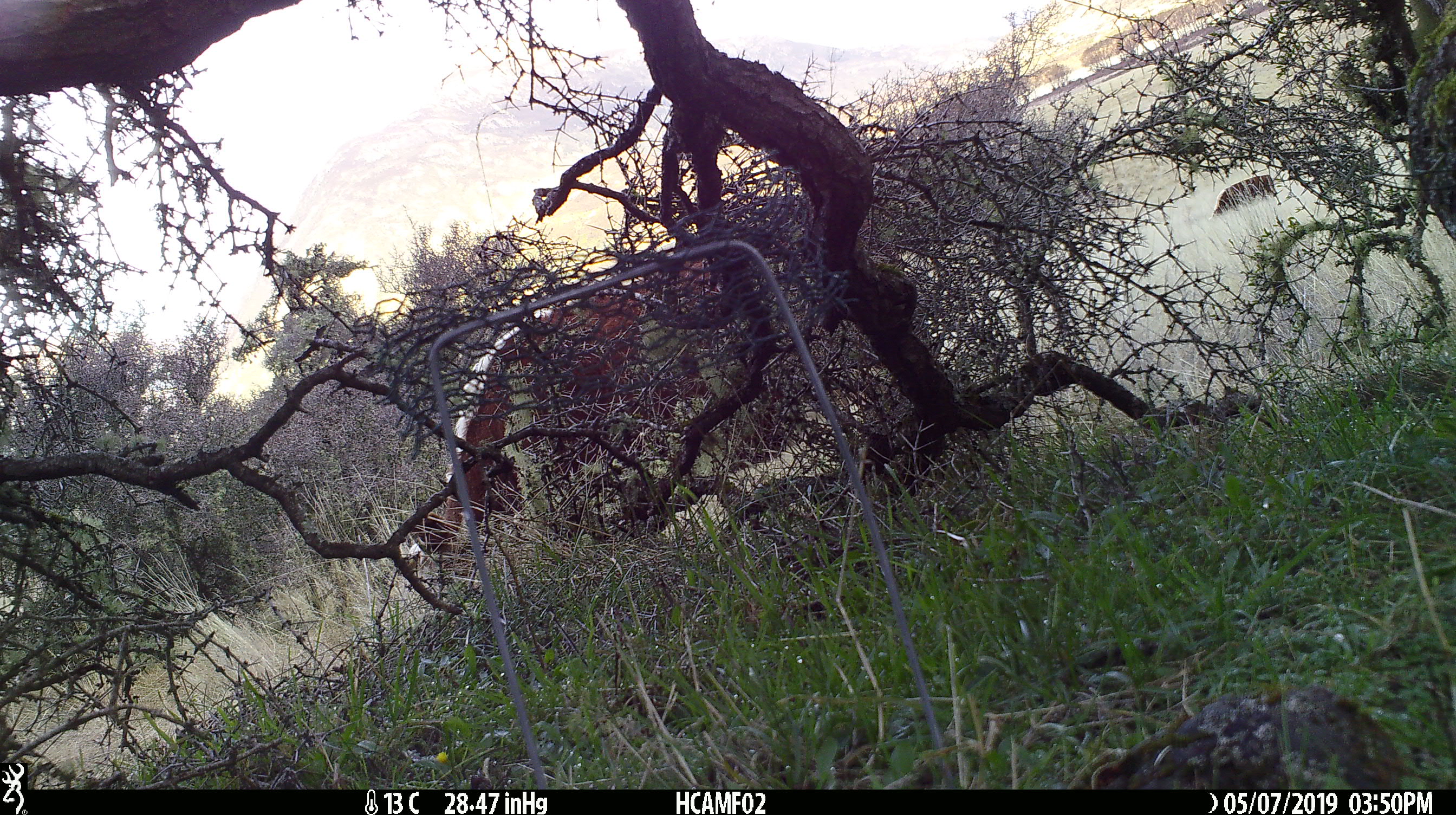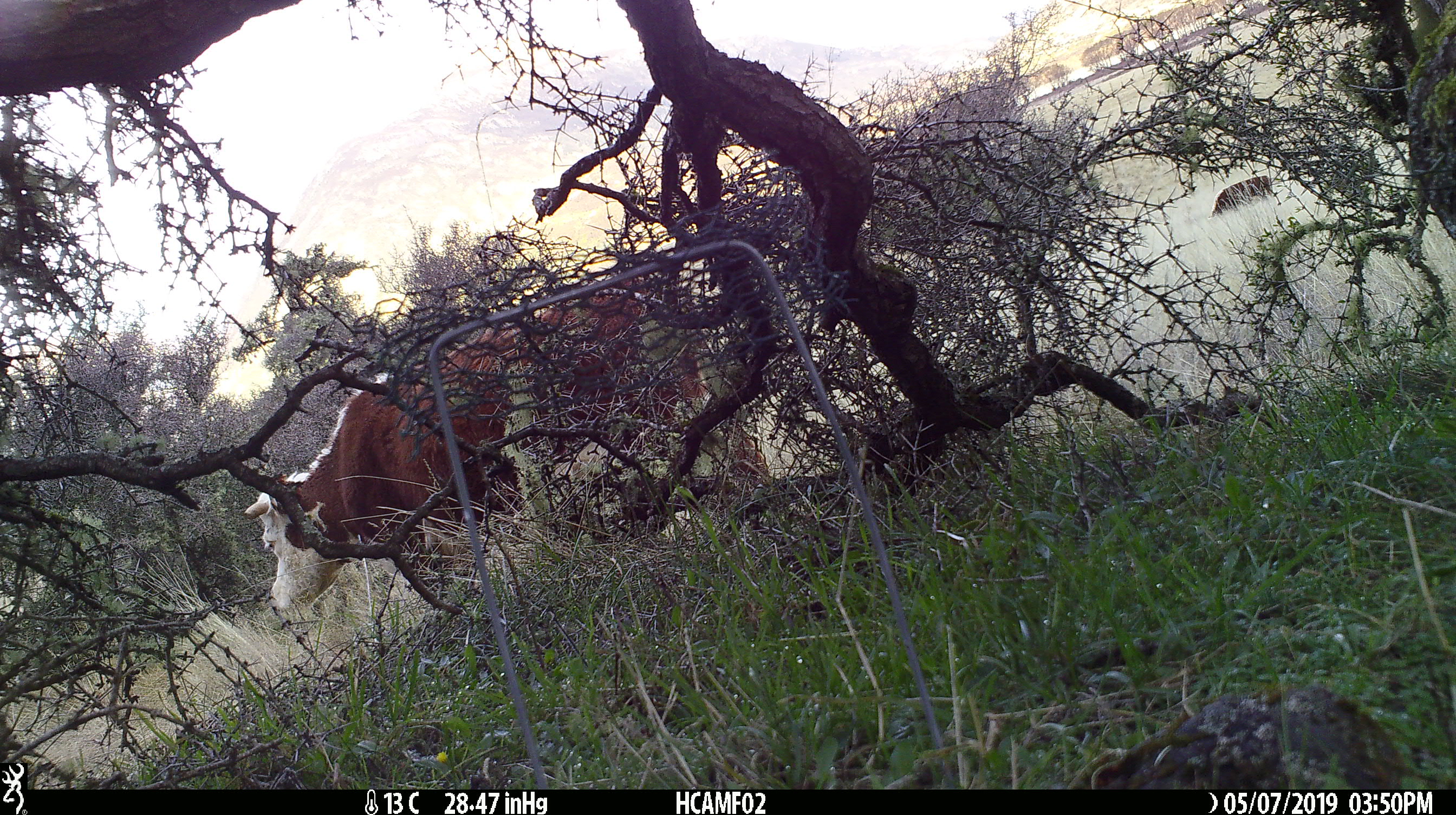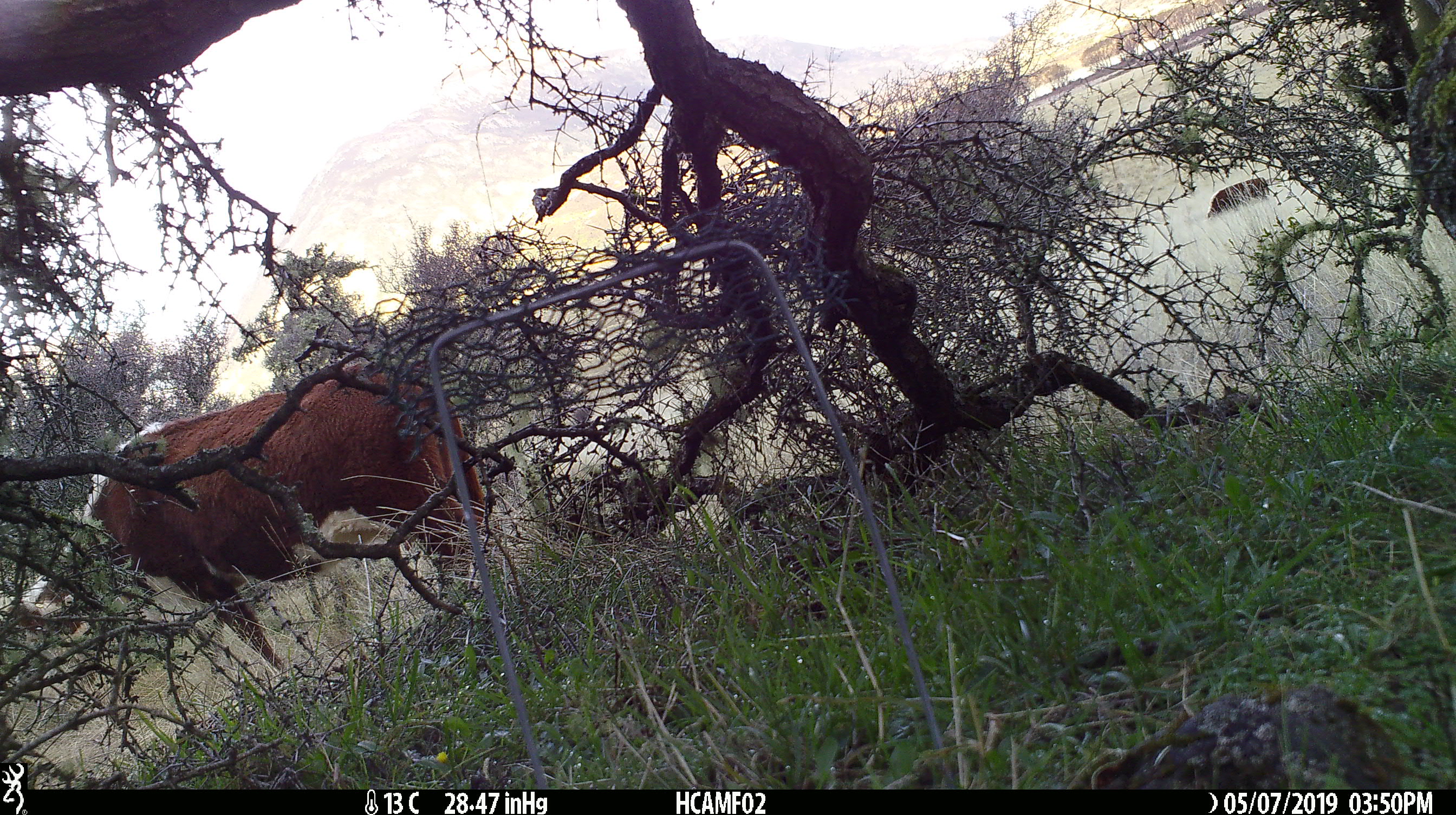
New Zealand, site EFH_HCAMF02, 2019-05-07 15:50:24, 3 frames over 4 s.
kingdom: Animalia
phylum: Chordata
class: Mammalia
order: Artiodactyla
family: Bovidae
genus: Bos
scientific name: Bos taurus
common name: domestic cow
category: cow